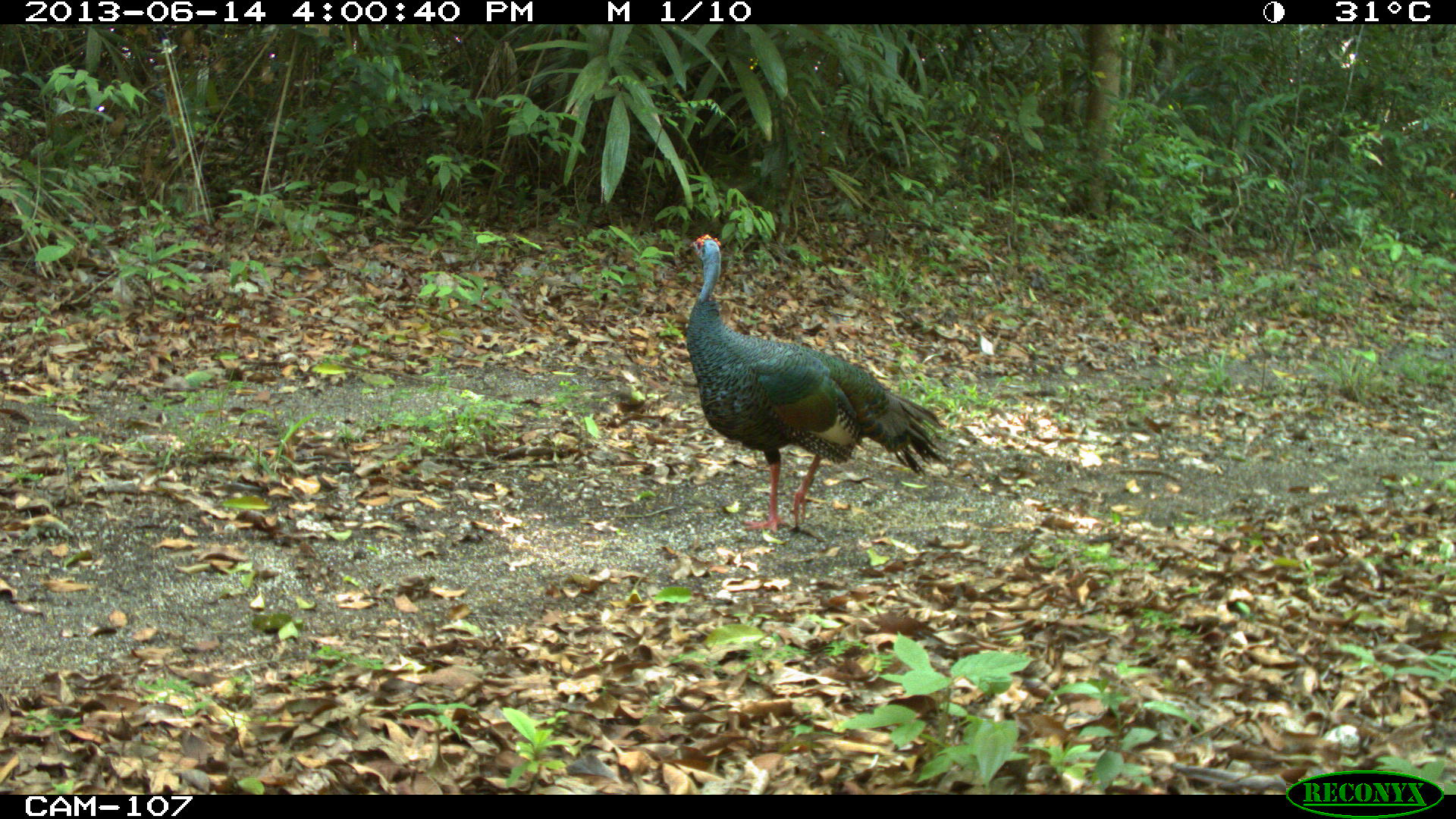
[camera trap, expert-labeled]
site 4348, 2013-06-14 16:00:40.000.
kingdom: Animalia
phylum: Chordata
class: Aves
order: Galliformes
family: Phasianidae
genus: Meleagris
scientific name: Meleagris ocellata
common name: ocellated turkey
Meleagris ocellata (ocellated turkey), count 1.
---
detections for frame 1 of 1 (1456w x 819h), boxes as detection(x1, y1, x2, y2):
meleagris ocellata: detection(683, 232, 947, 534)